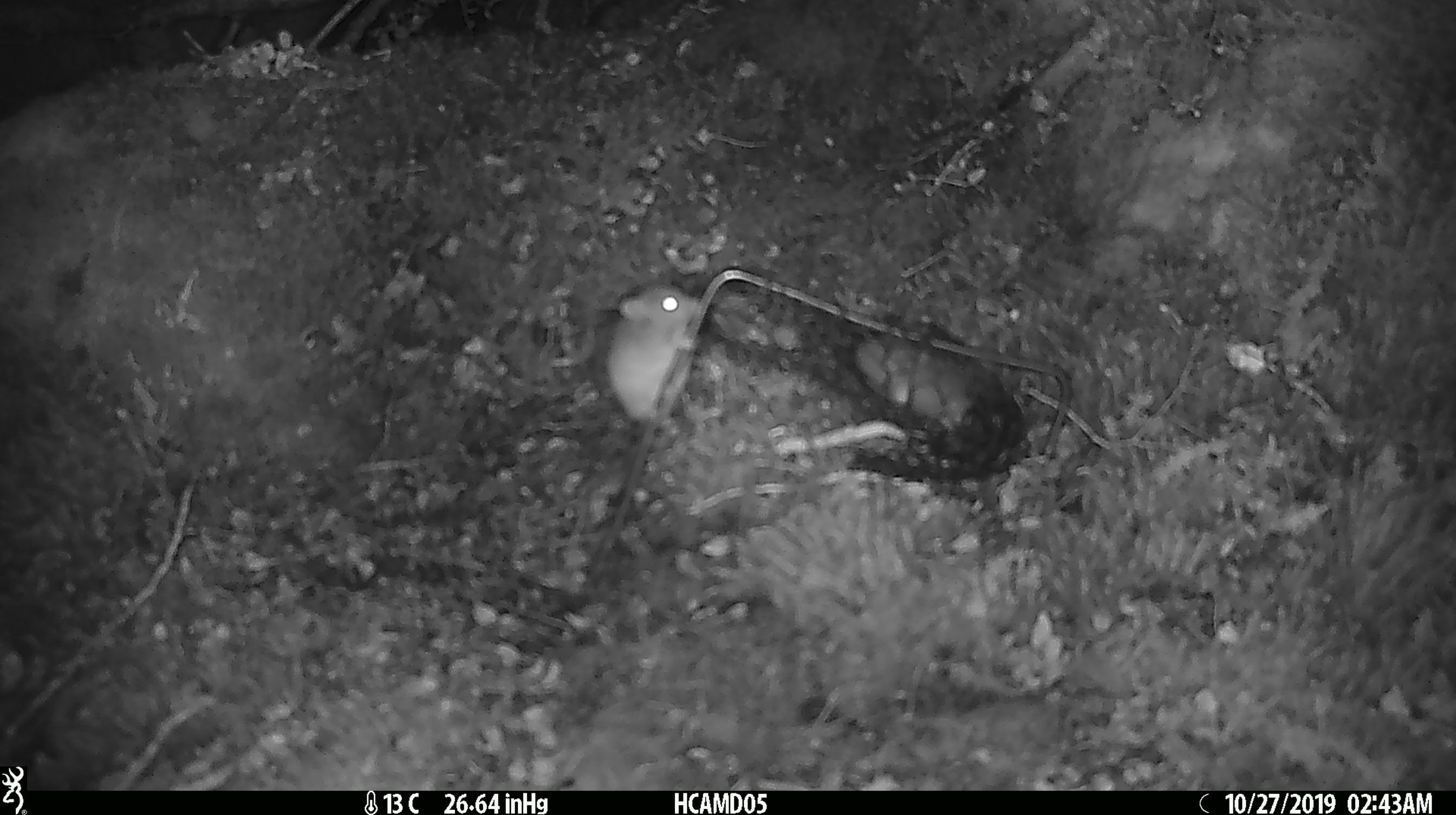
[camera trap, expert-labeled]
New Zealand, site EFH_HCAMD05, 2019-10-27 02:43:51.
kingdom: Animalia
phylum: Chordata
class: Mammalia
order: Rodentia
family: Muridae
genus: Mus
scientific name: Mus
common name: mouse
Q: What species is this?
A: Mouse (Mus).